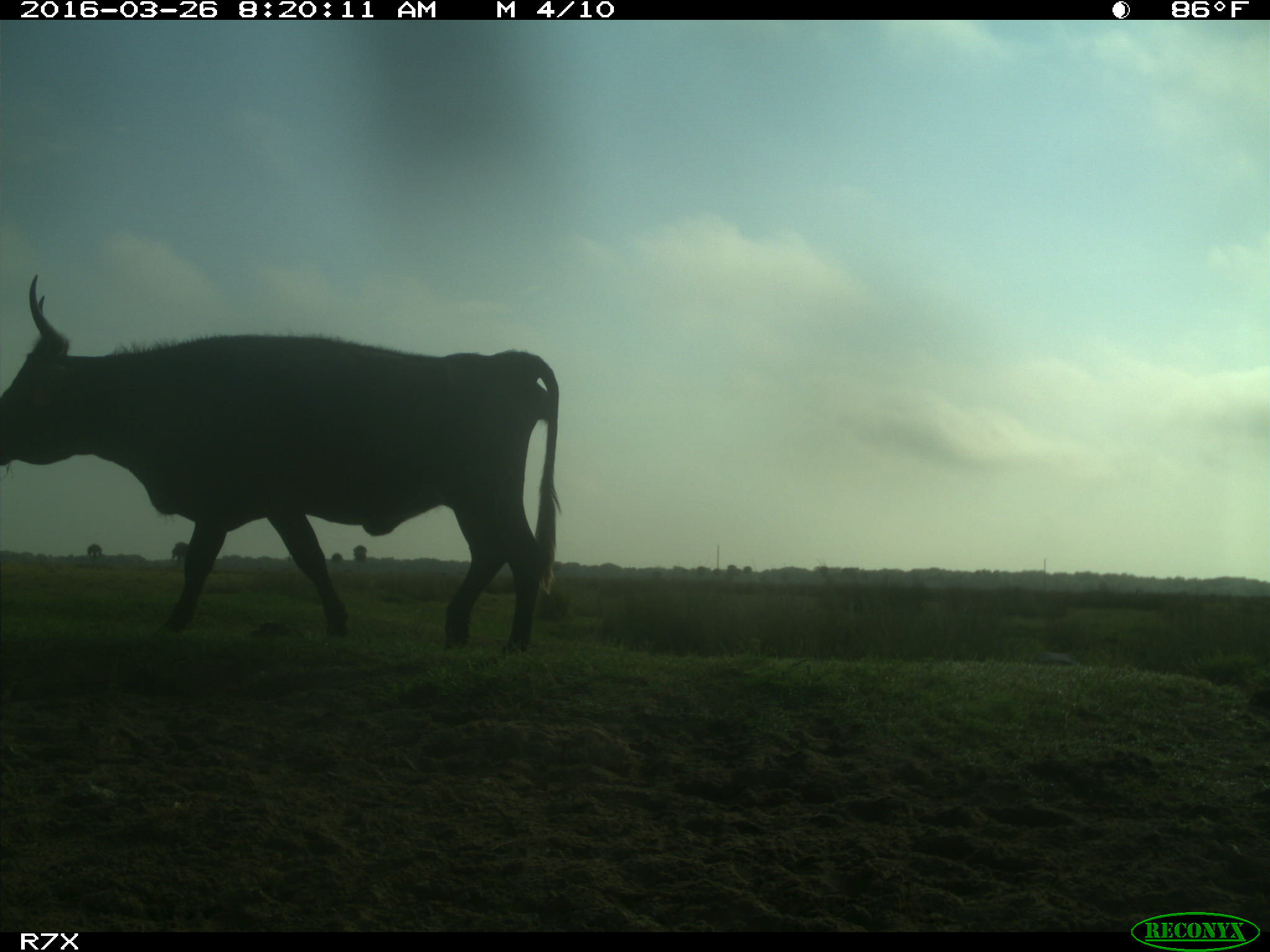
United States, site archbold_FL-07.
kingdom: Animalia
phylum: Chordata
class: Mammalia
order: Artiodactyla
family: Bovidae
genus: Bos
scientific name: Bos taurus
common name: domestic cow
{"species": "Bos taurus (domestic cow)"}